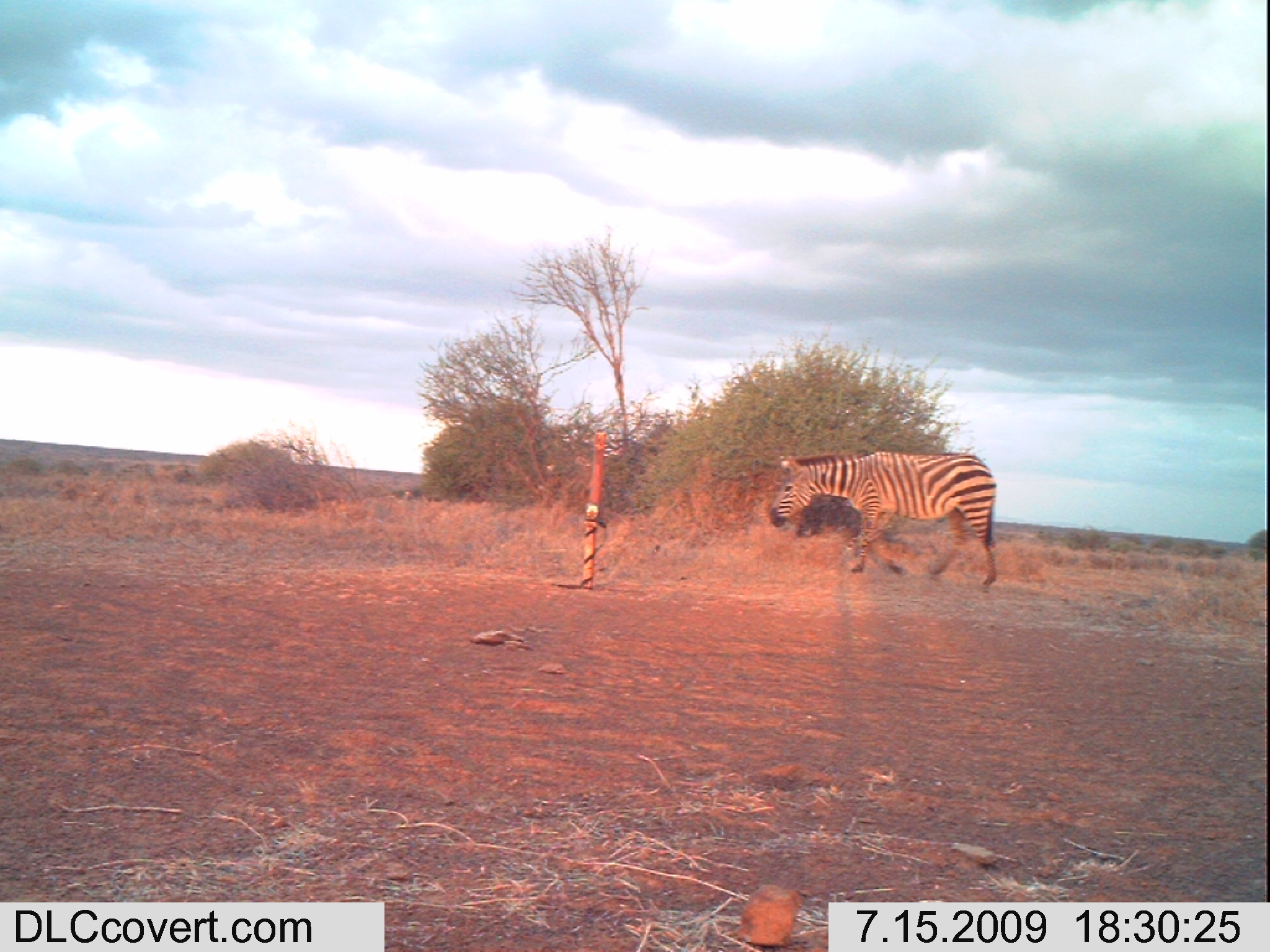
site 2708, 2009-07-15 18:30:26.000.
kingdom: Animalia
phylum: Chordata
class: Mammalia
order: Perissodactyla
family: Equidae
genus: Equus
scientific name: Equus quagga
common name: plains zebra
Equus quagga (plains zebra), count 1.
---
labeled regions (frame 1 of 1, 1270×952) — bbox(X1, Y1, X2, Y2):
equus quagga: bbox(766, 448, 998, 594)